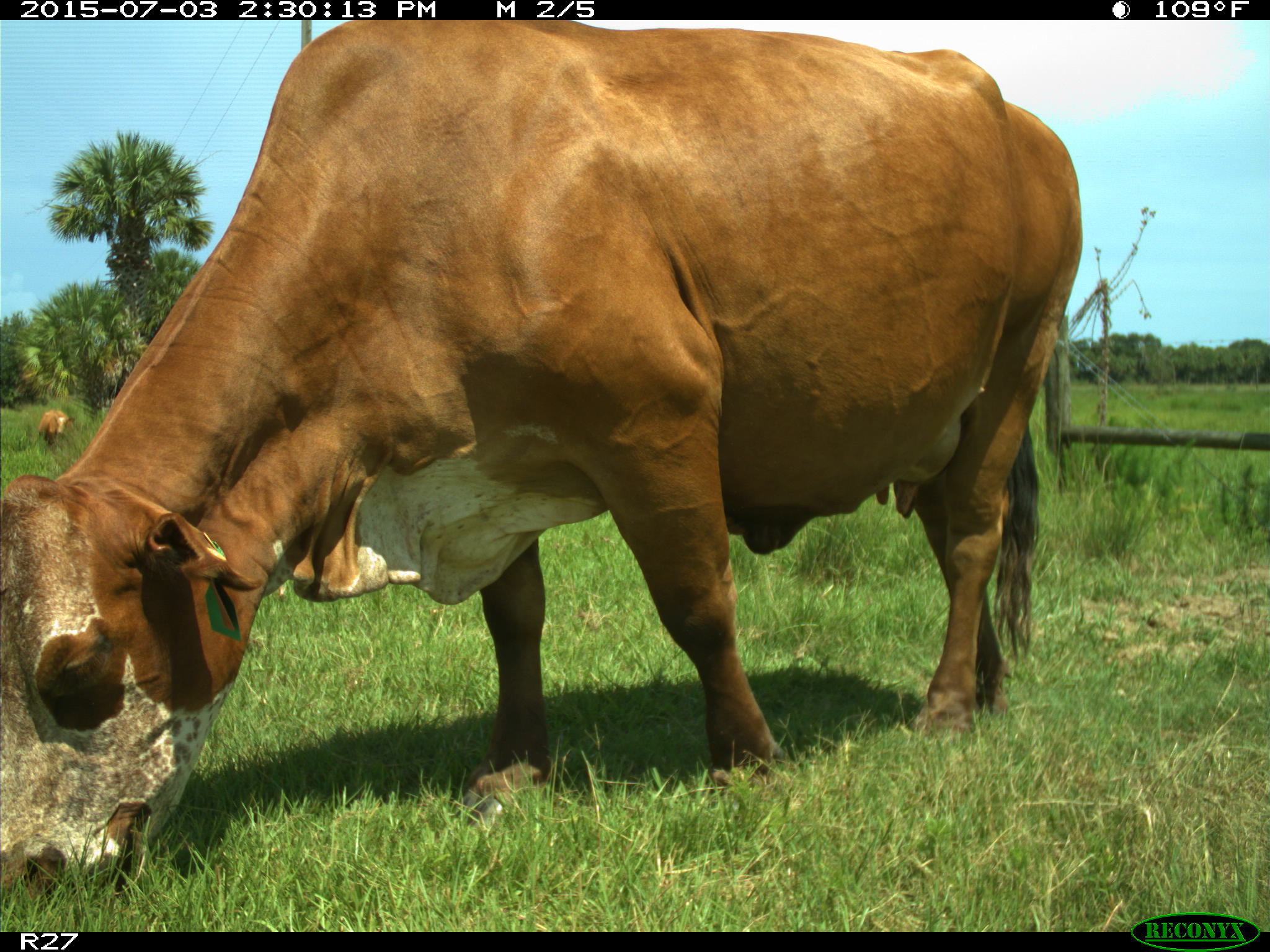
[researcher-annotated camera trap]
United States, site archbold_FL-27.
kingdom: Animalia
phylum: Chordata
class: Mammalia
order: Artiodactyla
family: Bovidae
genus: Bos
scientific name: Bos taurus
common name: domestic cow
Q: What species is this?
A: Bos taurus (domestic cow).